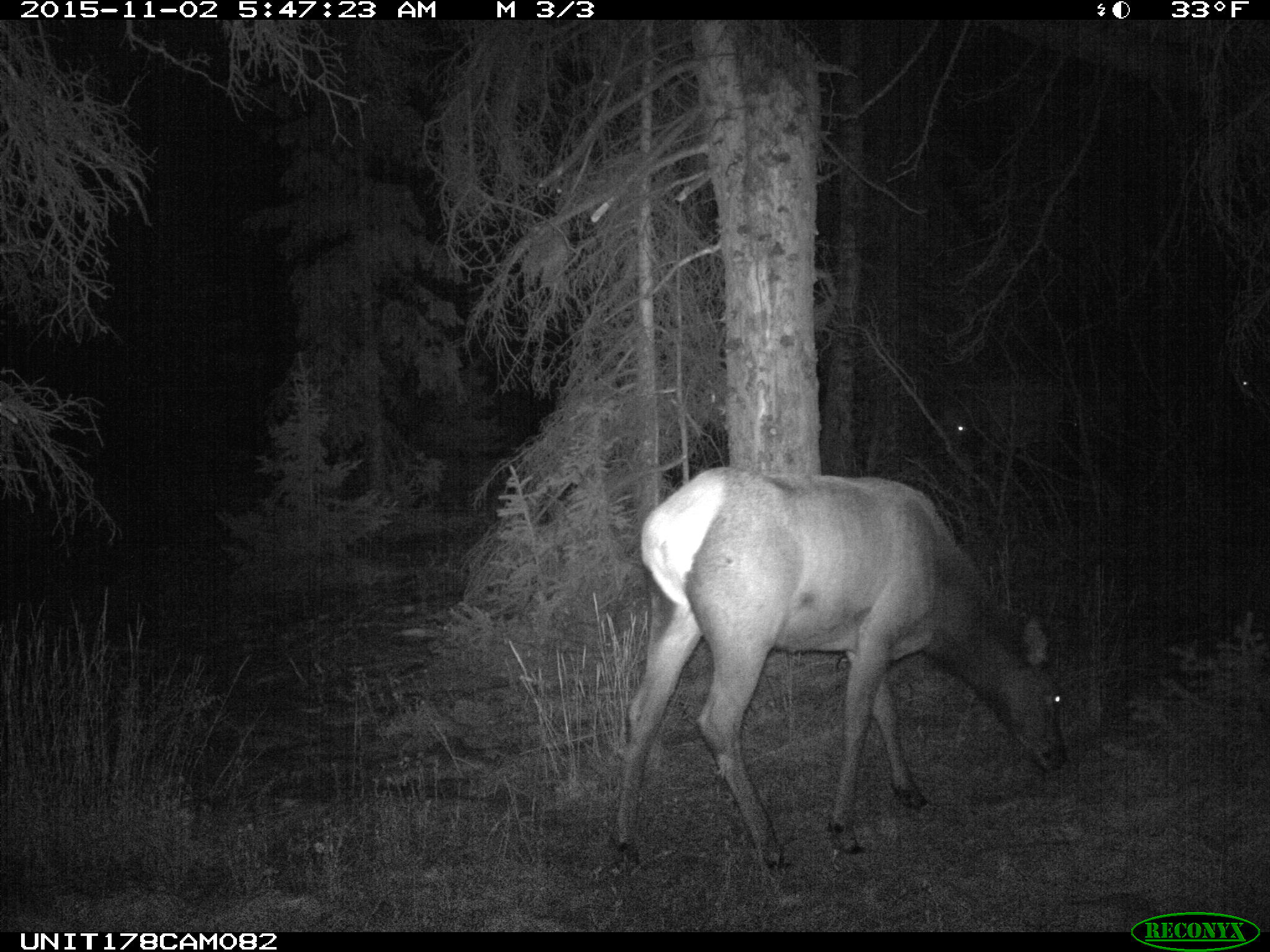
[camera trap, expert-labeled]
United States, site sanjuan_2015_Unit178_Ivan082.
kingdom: Animalia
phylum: Chordata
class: Mammalia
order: Artiodactyla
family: Cervidae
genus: Cervus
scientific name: Cervus elaphus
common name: red deer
Cervus elaphus (red deer).